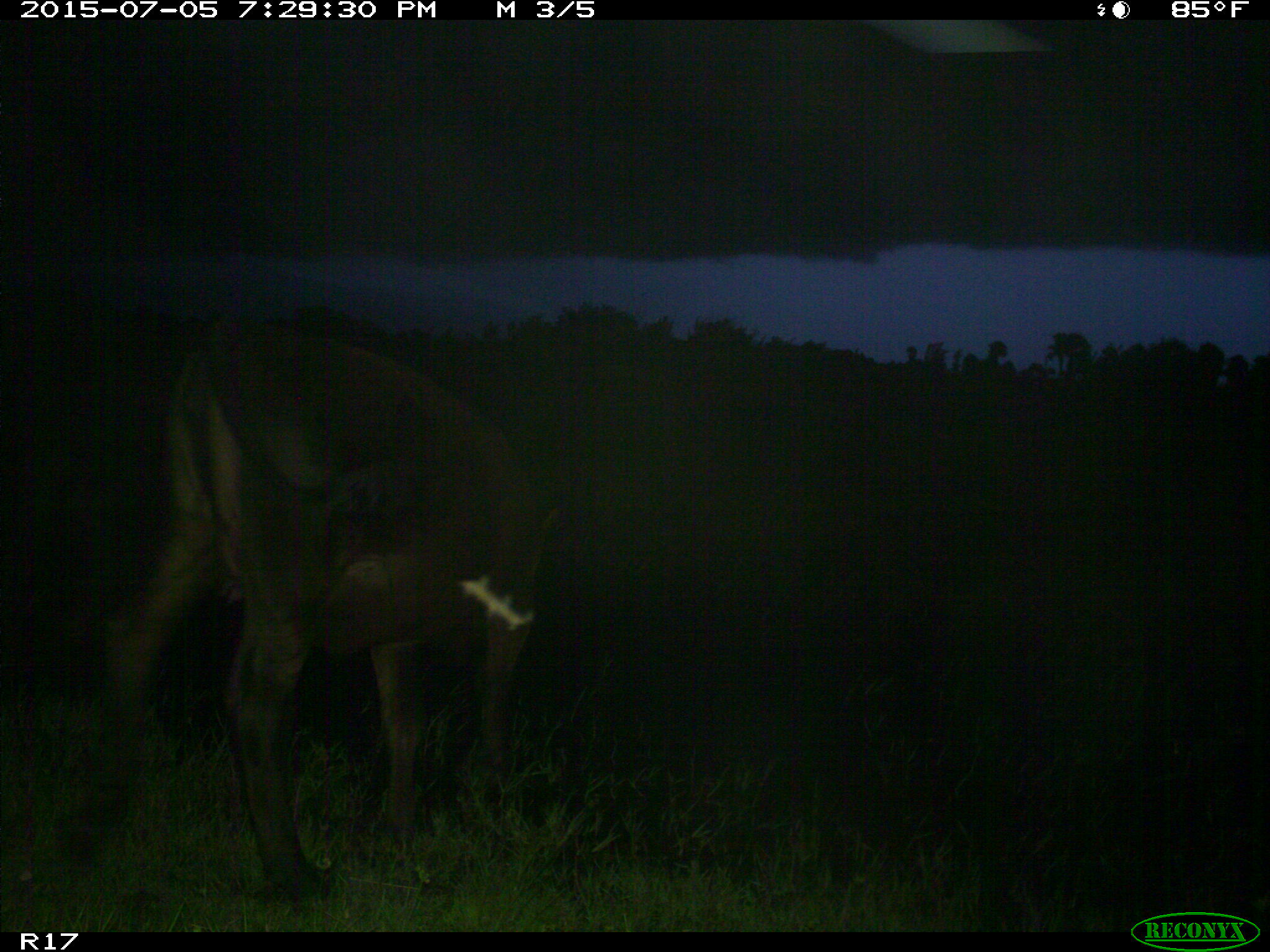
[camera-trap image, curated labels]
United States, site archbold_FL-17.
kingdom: Animalia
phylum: Chordata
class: Mammalia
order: Artiodactyla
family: Bovidae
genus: Bos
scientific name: Bos taurus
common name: domestic cow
Bos taurus (domestic cow).